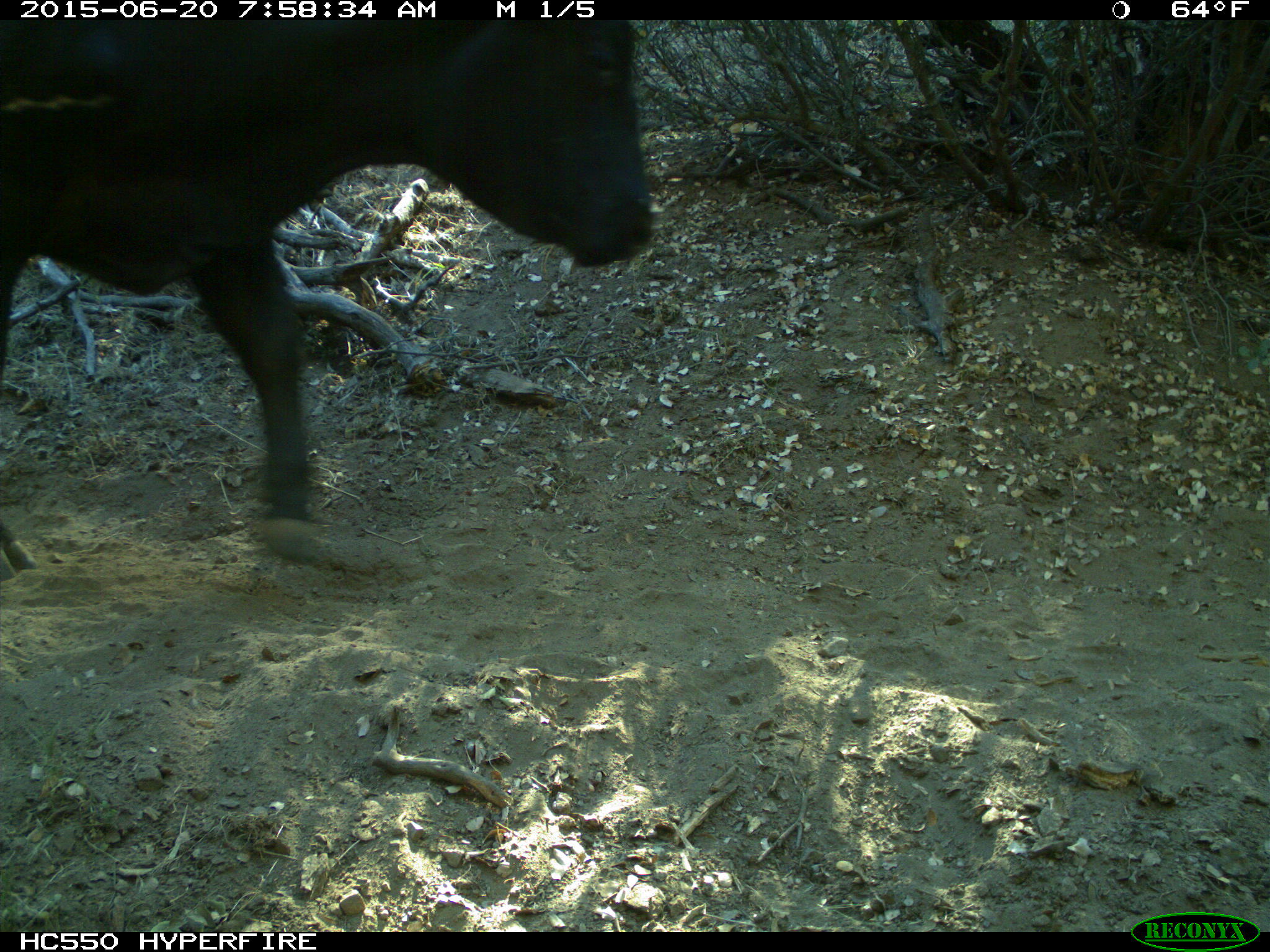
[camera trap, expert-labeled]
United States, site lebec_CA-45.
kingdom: Animalia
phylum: Chordata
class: Mammalia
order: Artiodactyla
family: Bovidae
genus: Bos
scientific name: Bos taurus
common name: domestic cow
Bos taurus (domestic cow).